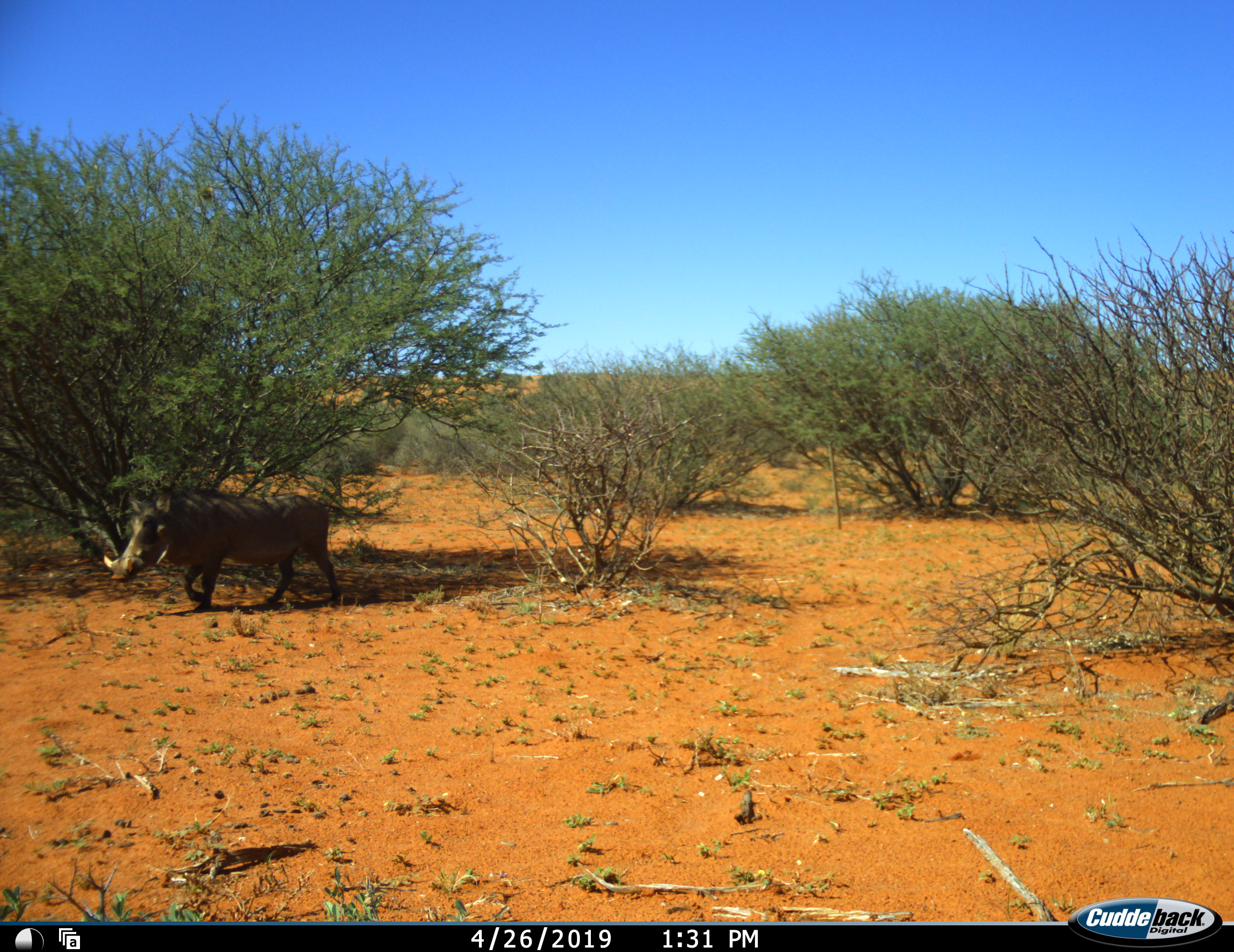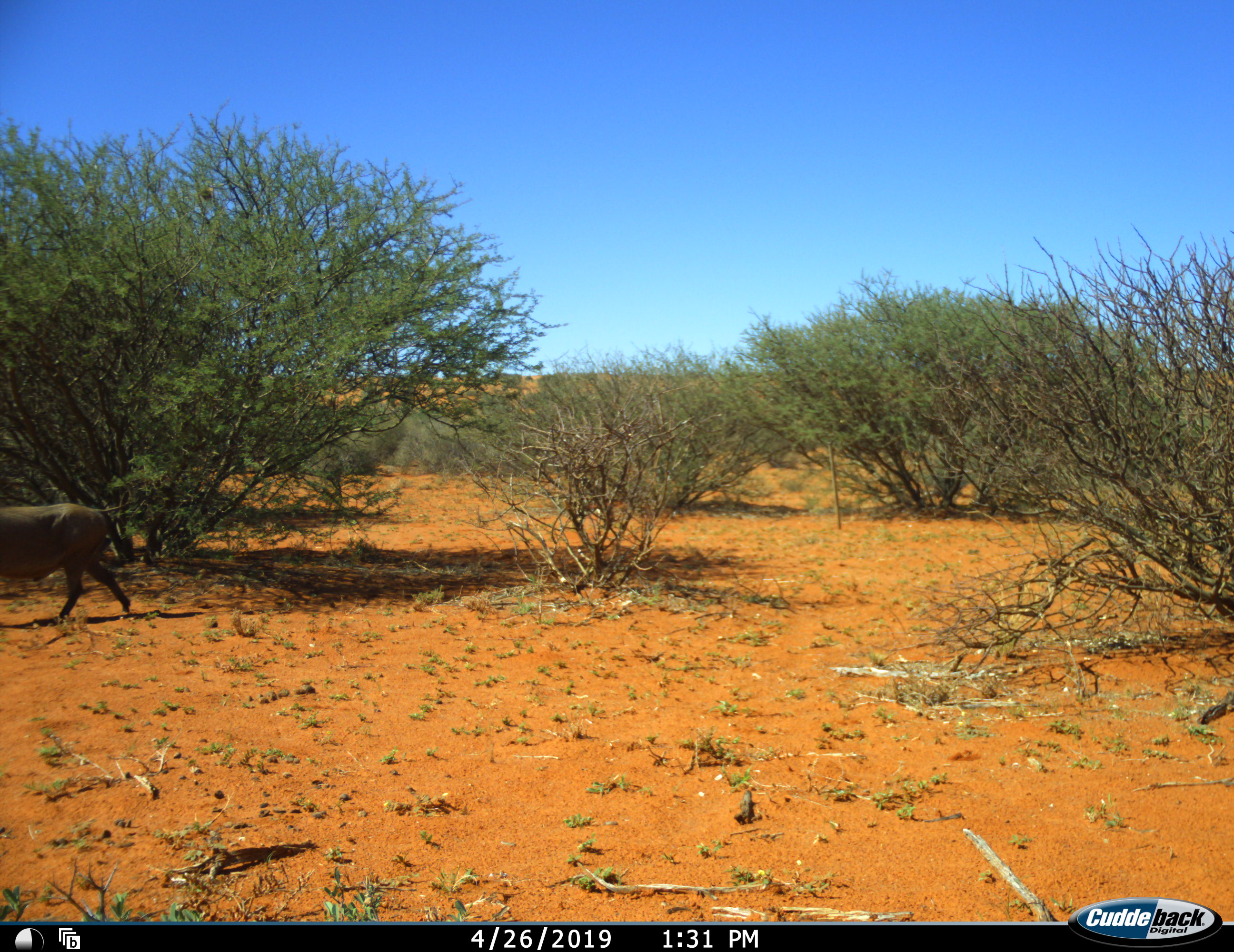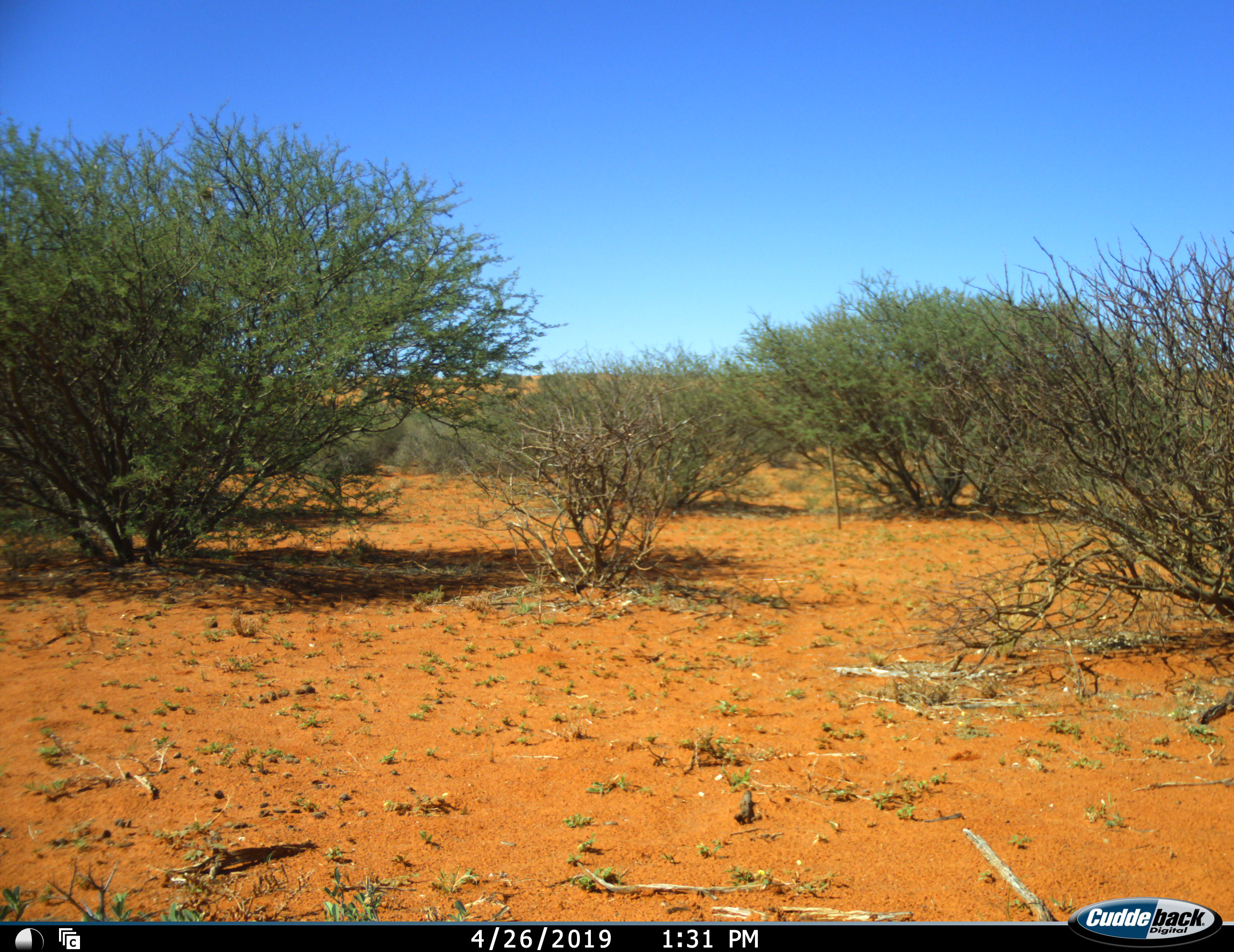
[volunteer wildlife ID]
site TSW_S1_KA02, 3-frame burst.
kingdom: Animalia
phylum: Chordata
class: Mammalia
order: Artiodactyla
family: Suidae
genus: Phacochoerus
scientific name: Phacochoerus africanus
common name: warthog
Warthog (Phacochoerus africanus), count 1. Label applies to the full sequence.